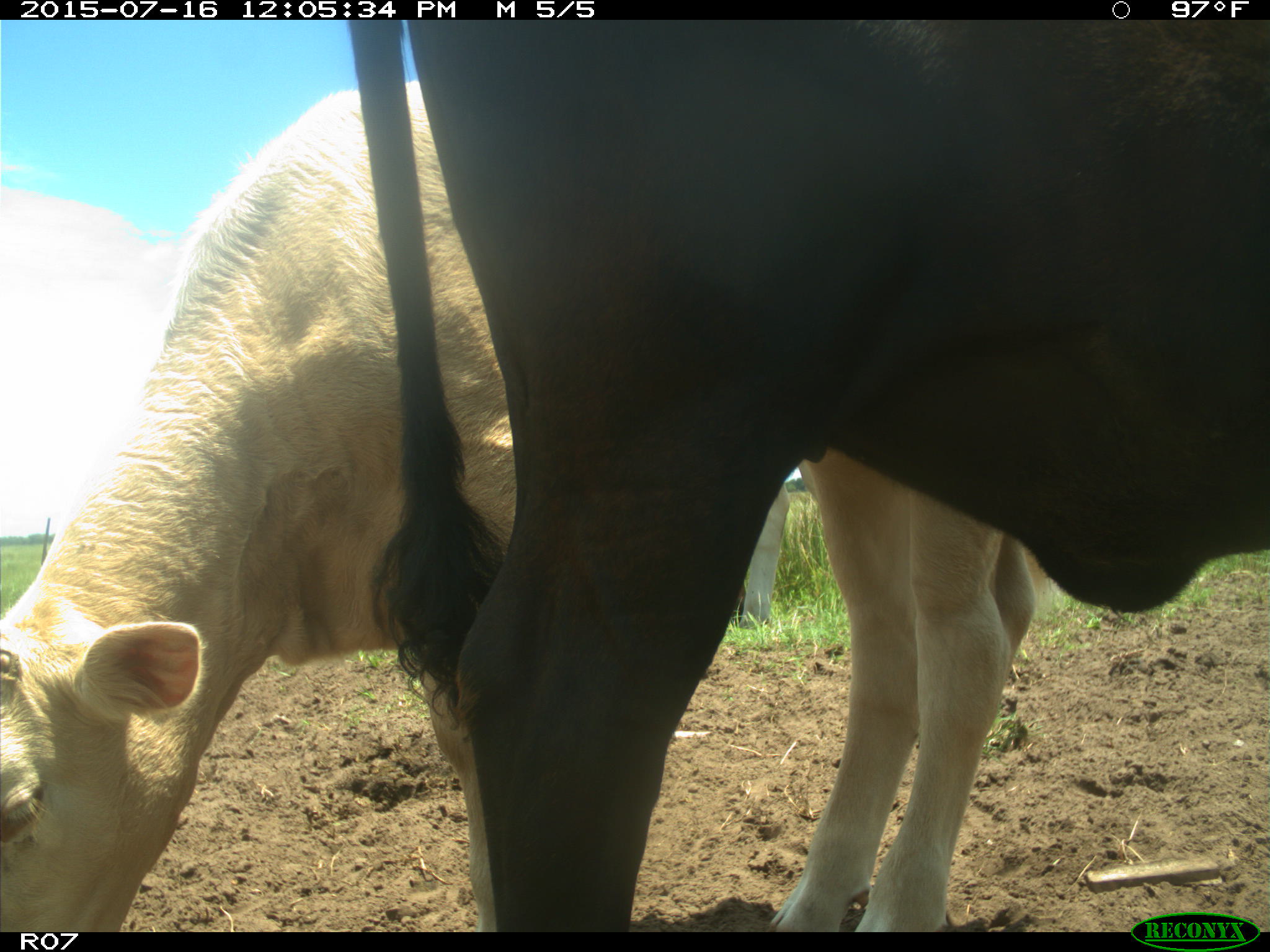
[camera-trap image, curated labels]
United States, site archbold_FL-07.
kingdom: Animalia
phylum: Chordata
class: Mammalia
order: Artiodactyla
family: Bovidae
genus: Bos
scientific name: Bos taurus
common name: domestic cow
Bos taurus (domestic cow).